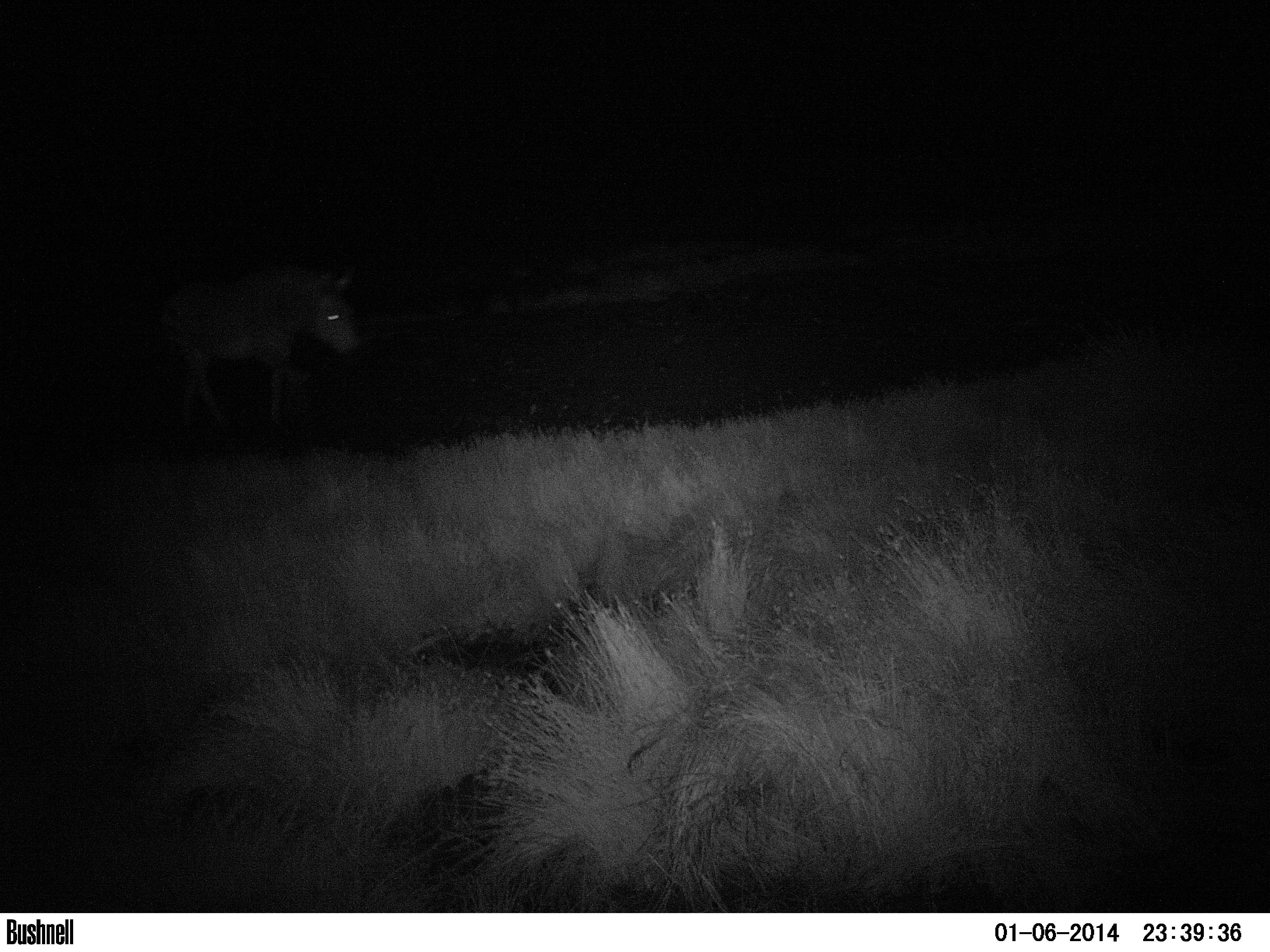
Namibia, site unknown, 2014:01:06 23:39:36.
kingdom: Animalia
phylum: Chordata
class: Mammalia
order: Perissodactyla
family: Equidae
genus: Equus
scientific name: Equus zebra hartmannae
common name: hartmann's mountain zebra